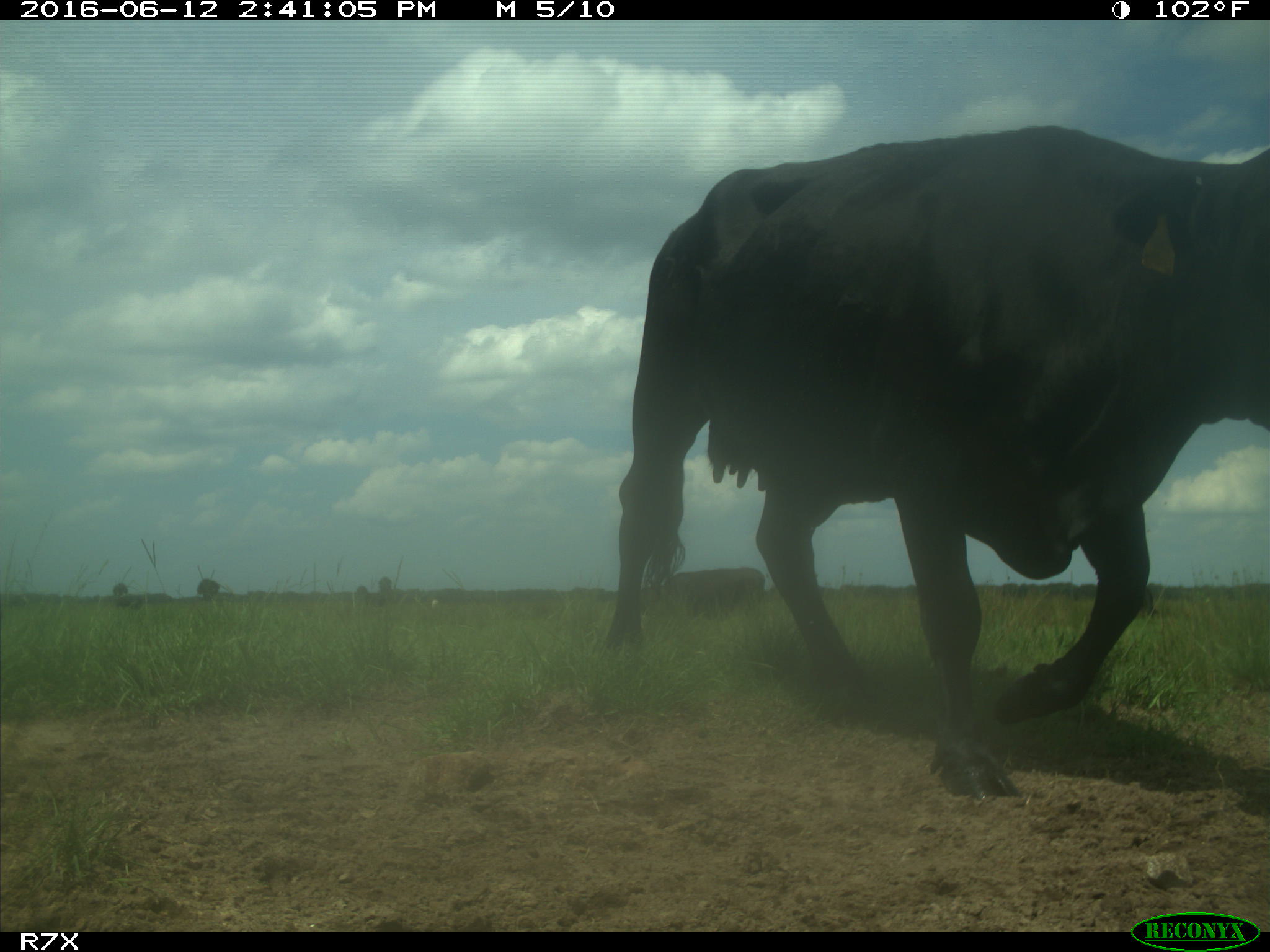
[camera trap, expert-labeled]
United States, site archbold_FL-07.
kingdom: Animalia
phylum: Chordata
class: Mammalia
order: Artiodactyla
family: Bovidae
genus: Bos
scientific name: Bos taurus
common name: domestic cow